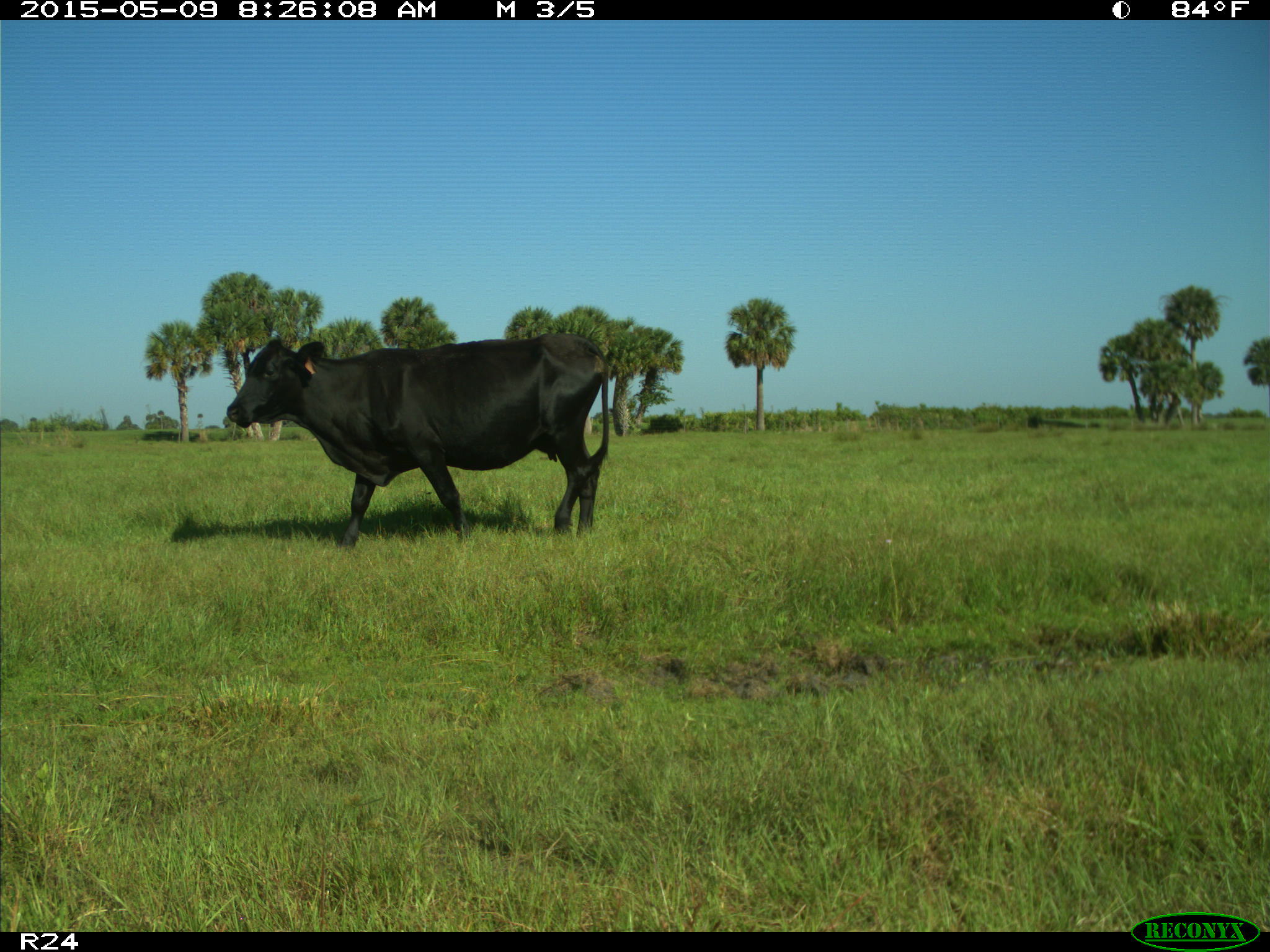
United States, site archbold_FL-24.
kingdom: Animalia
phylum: Chordata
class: Mammalia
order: Artiodactyla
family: Bovidae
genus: Bos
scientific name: Bos taurus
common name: domestic cow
Bos taurus (domestic cow).